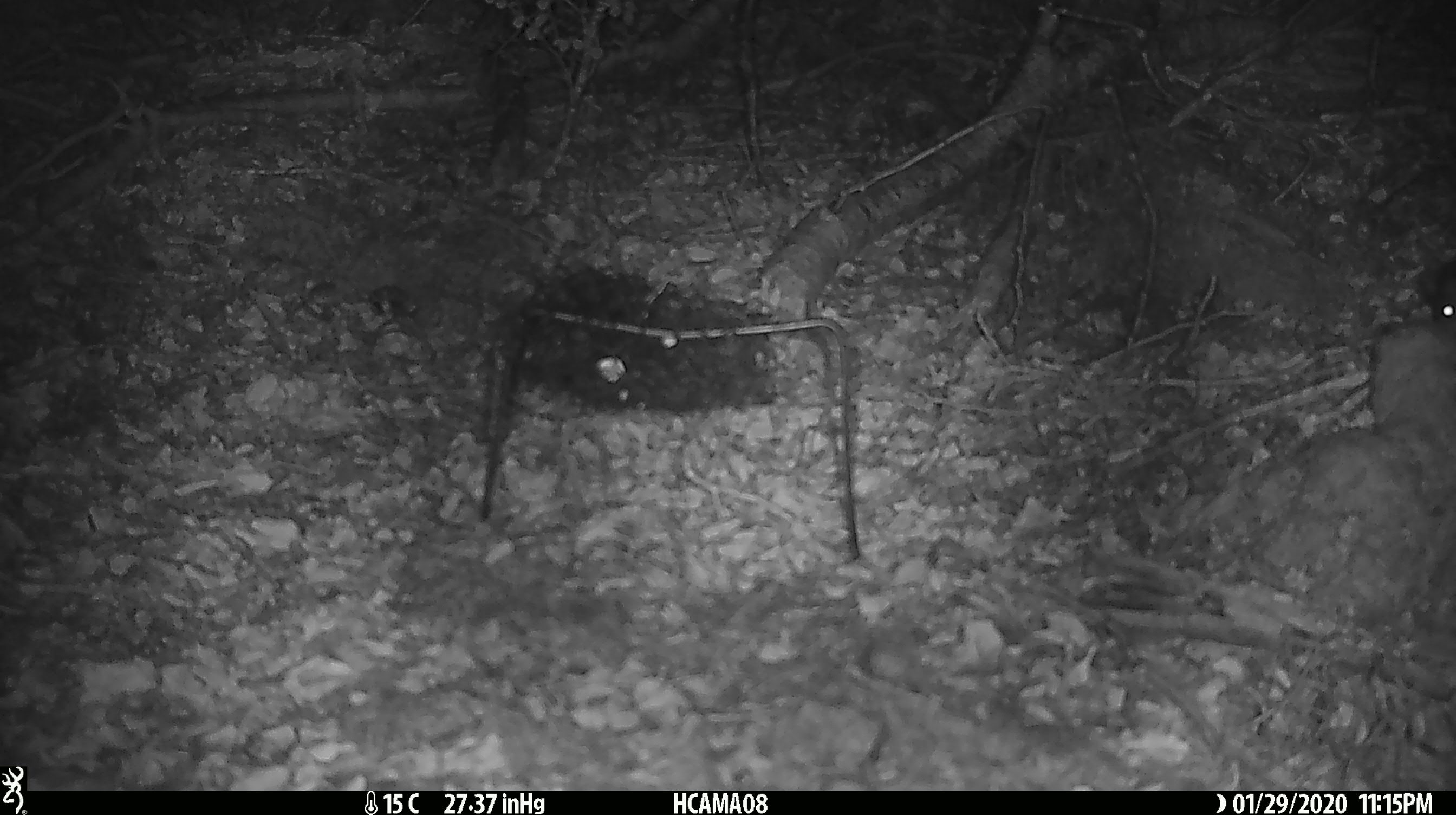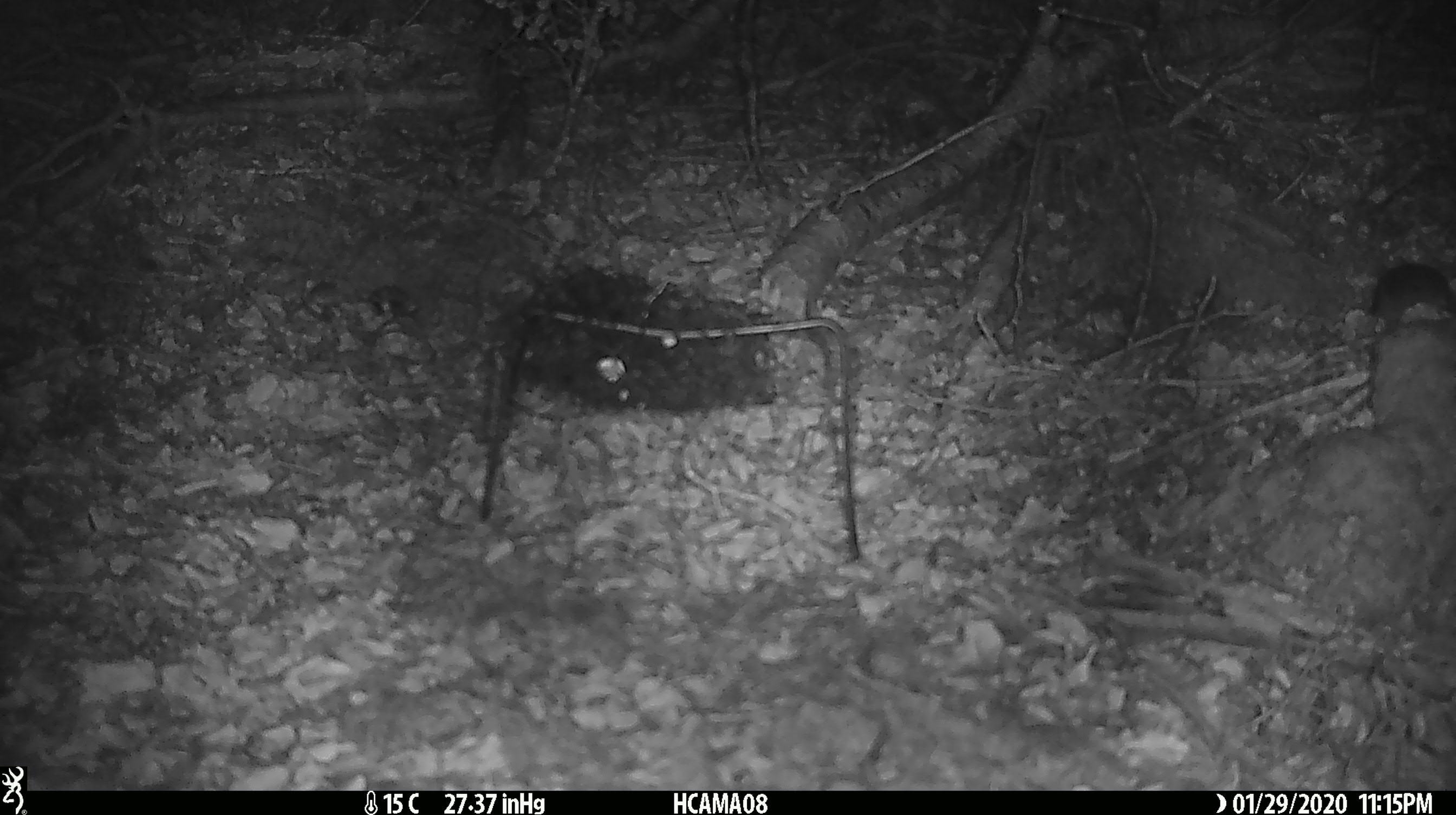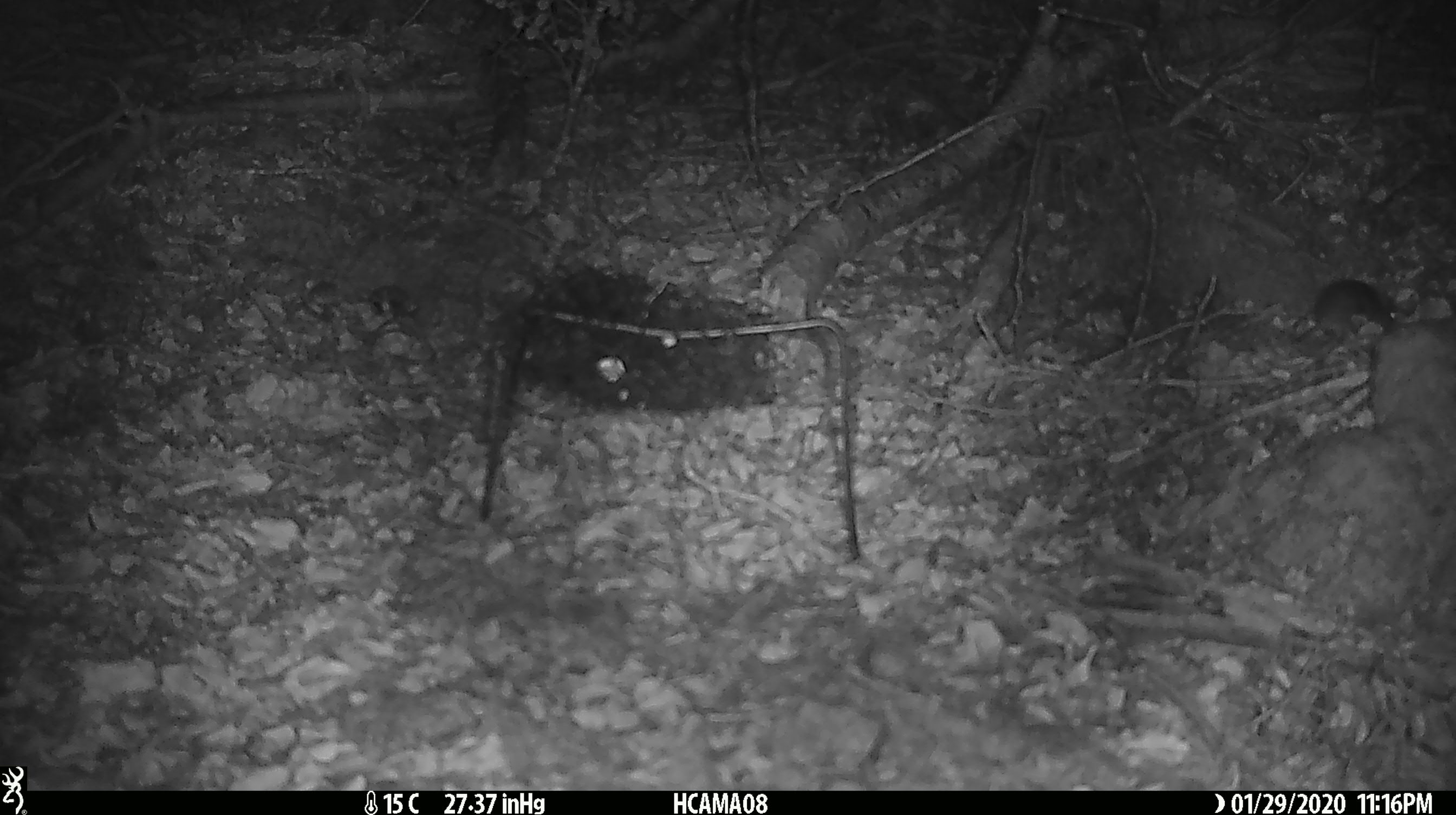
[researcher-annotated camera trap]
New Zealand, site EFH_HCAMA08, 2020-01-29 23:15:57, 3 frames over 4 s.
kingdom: Animalia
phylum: Chordata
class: Mammalia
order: Rodentia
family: Muridae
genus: Mus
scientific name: Mus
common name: mouse